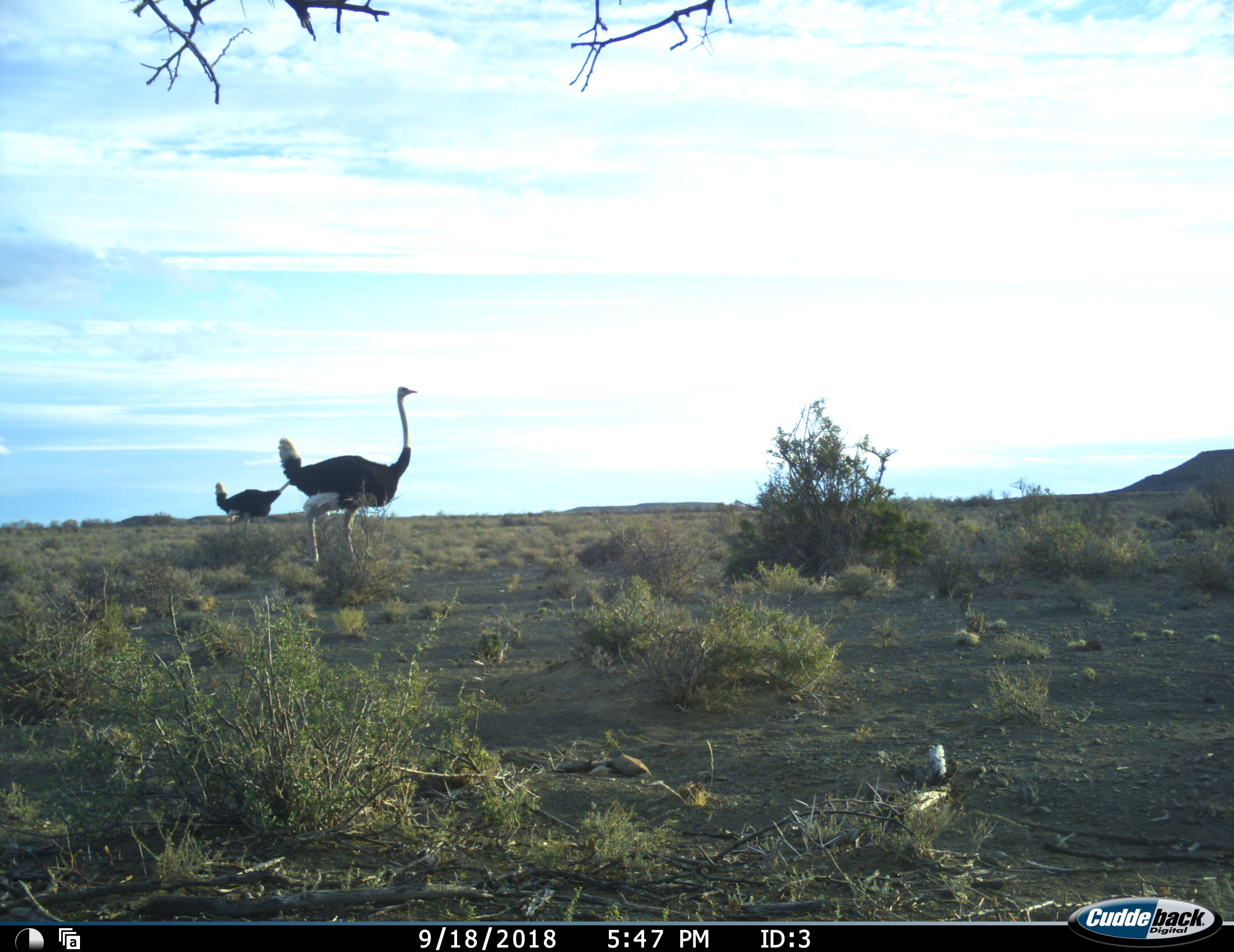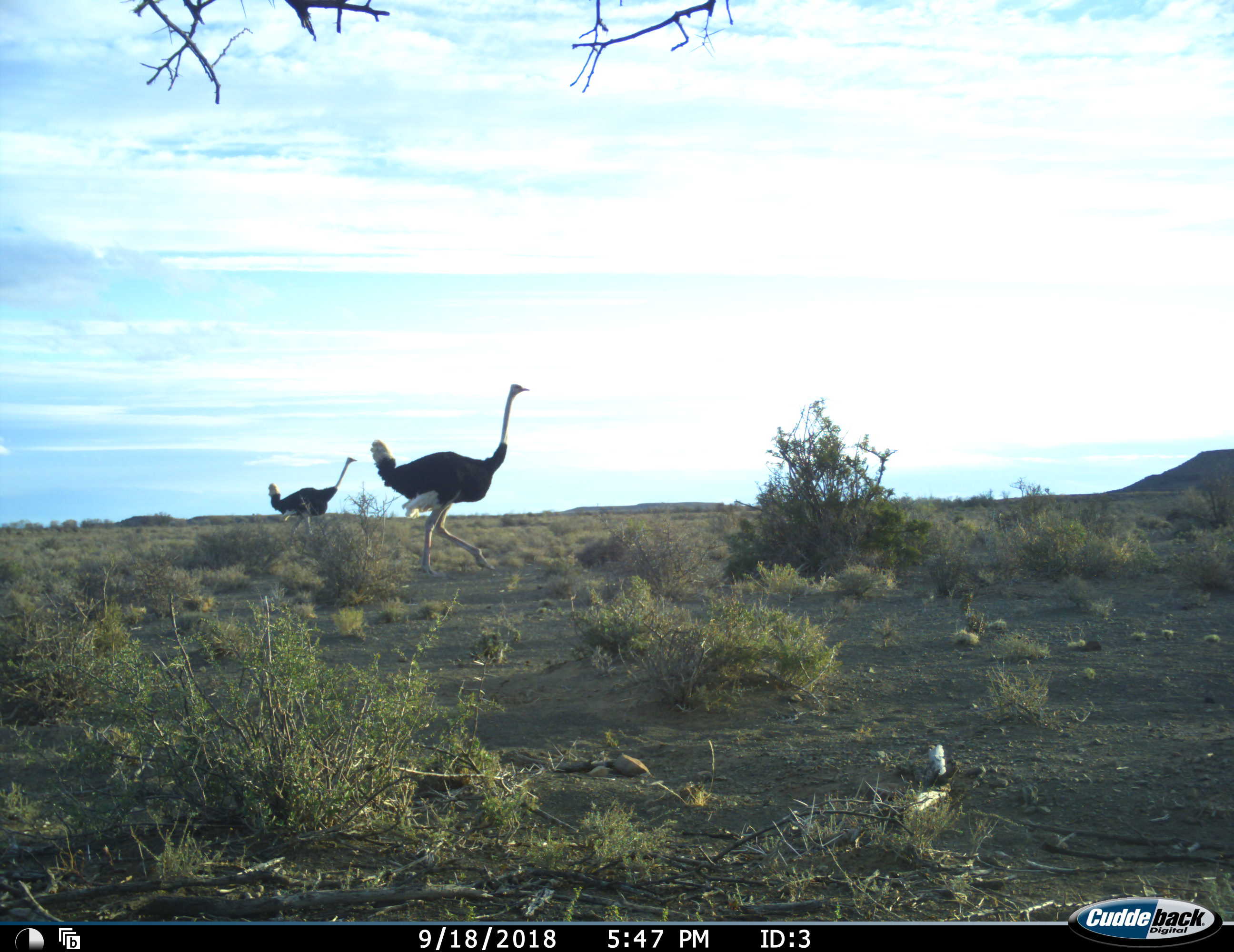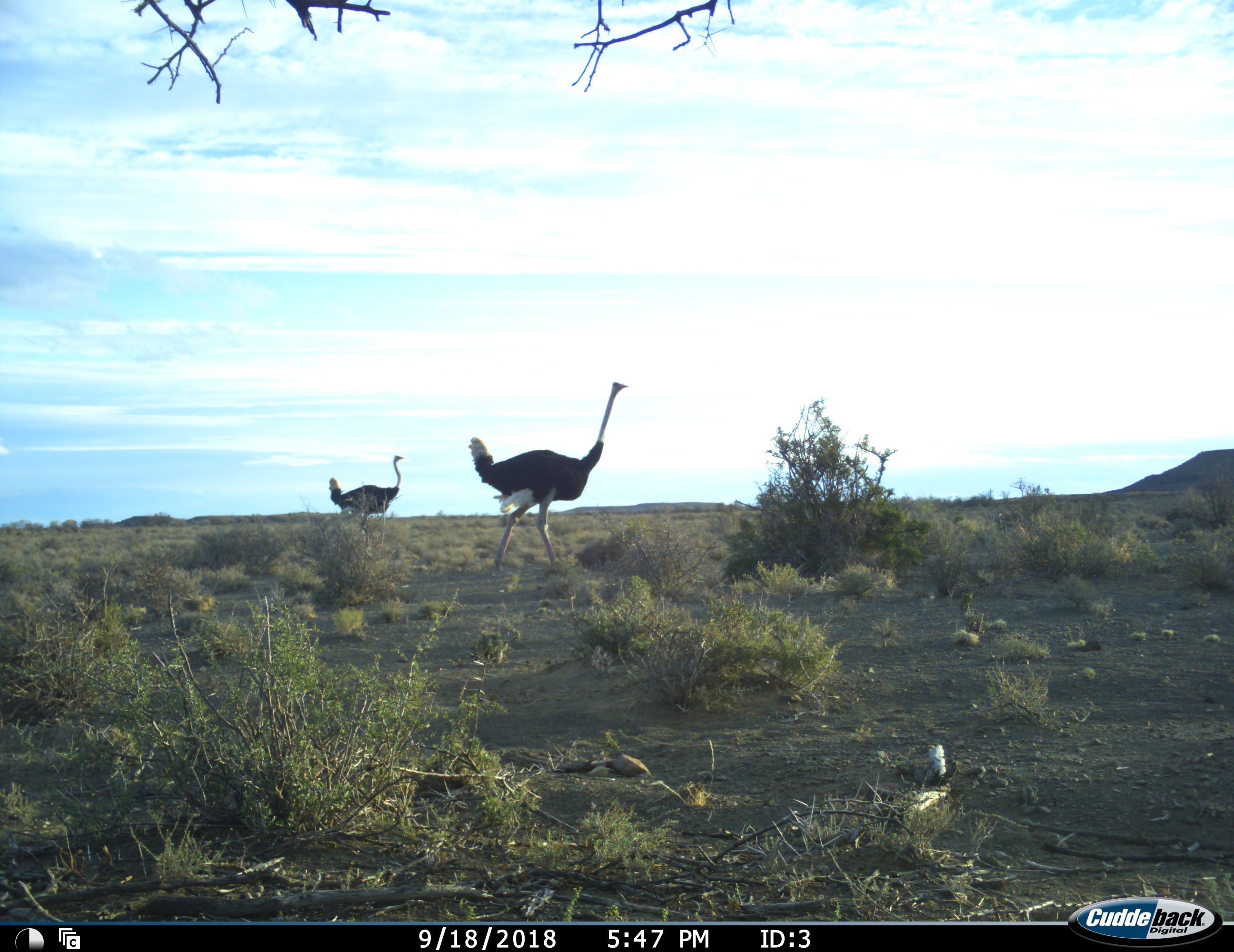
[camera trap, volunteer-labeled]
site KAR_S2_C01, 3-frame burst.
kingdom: Animalia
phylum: Chordata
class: Aves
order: Struthioniformes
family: Struthionidae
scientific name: Struthionidae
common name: ostrich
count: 2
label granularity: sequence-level